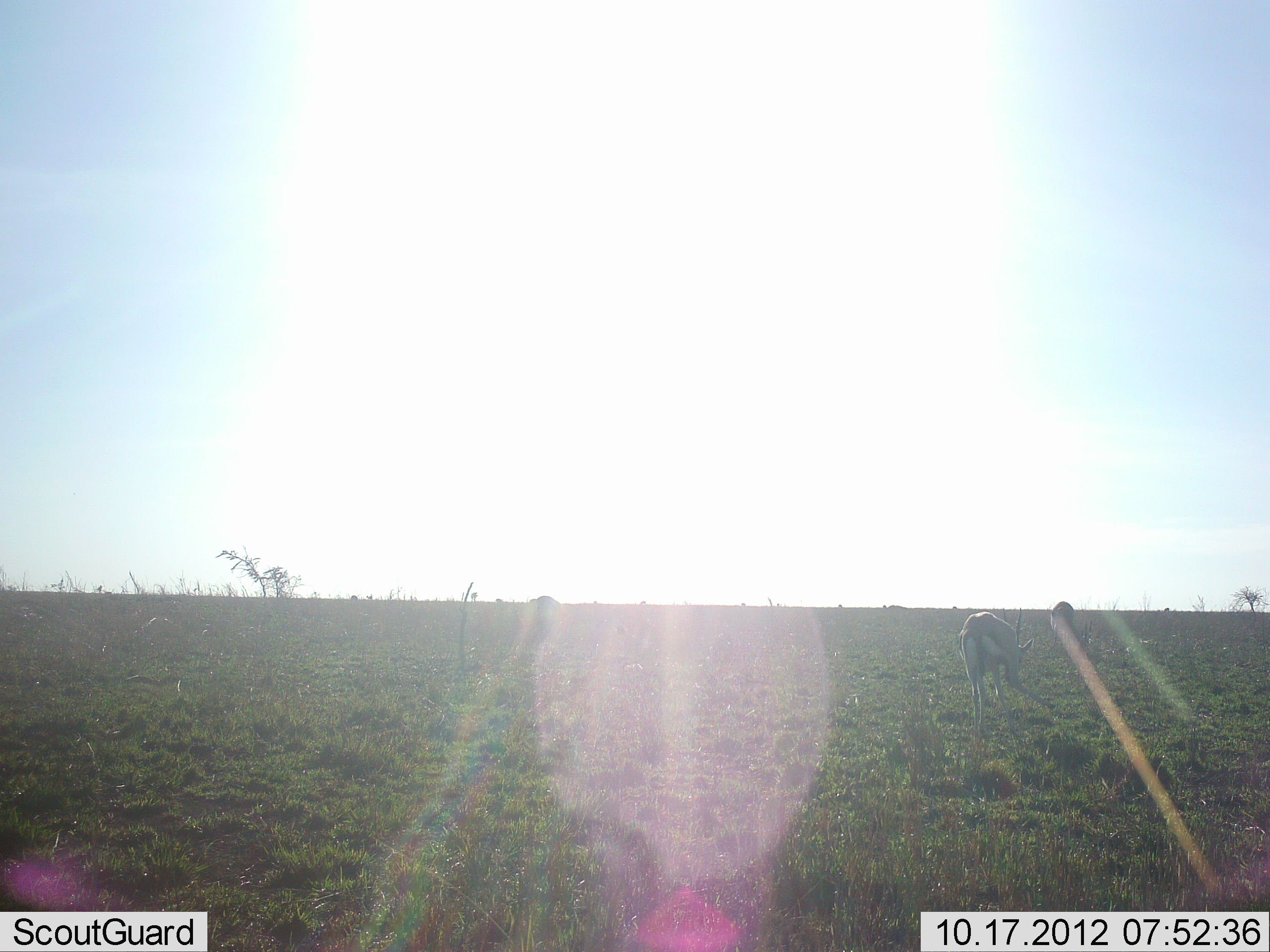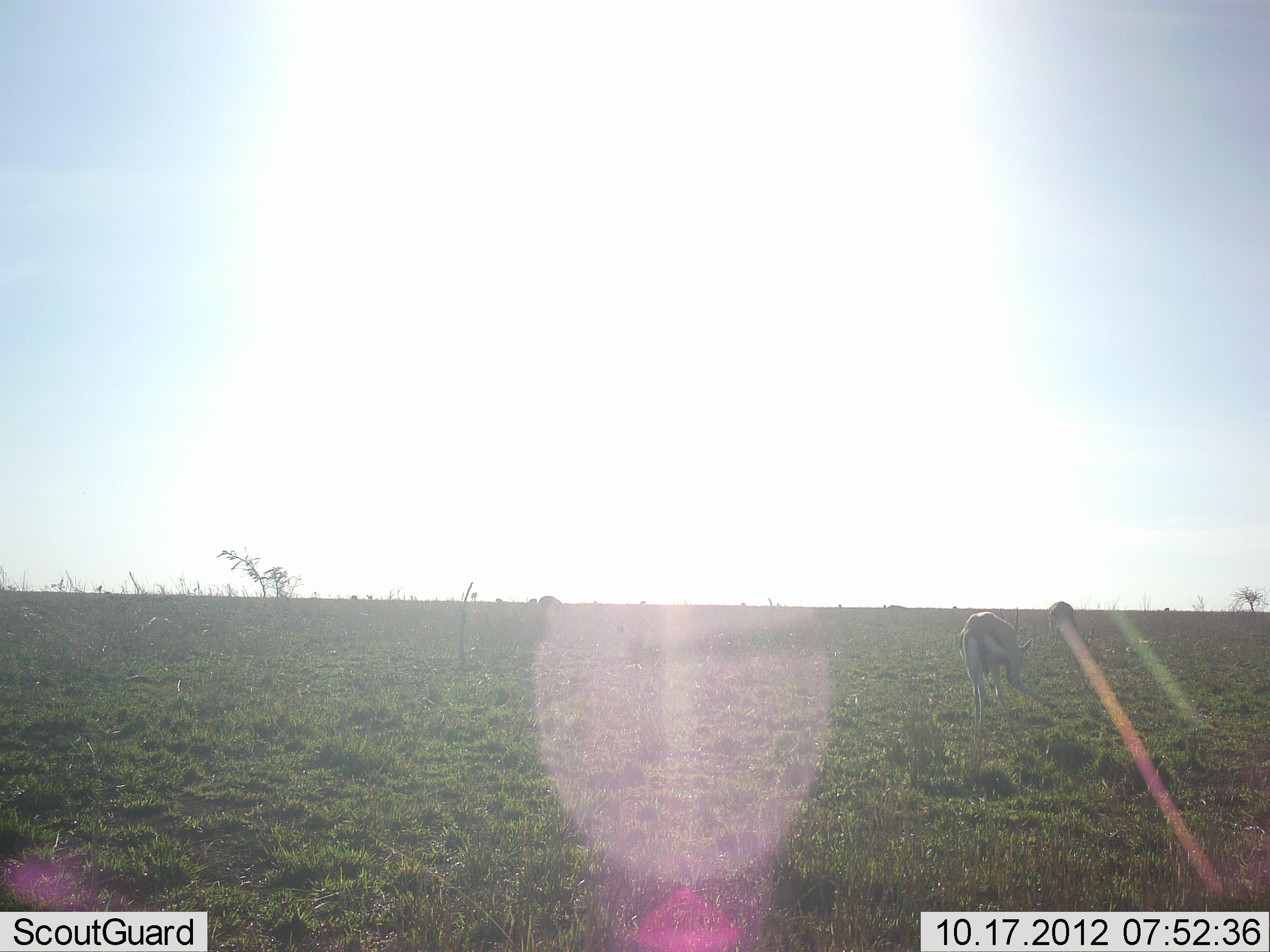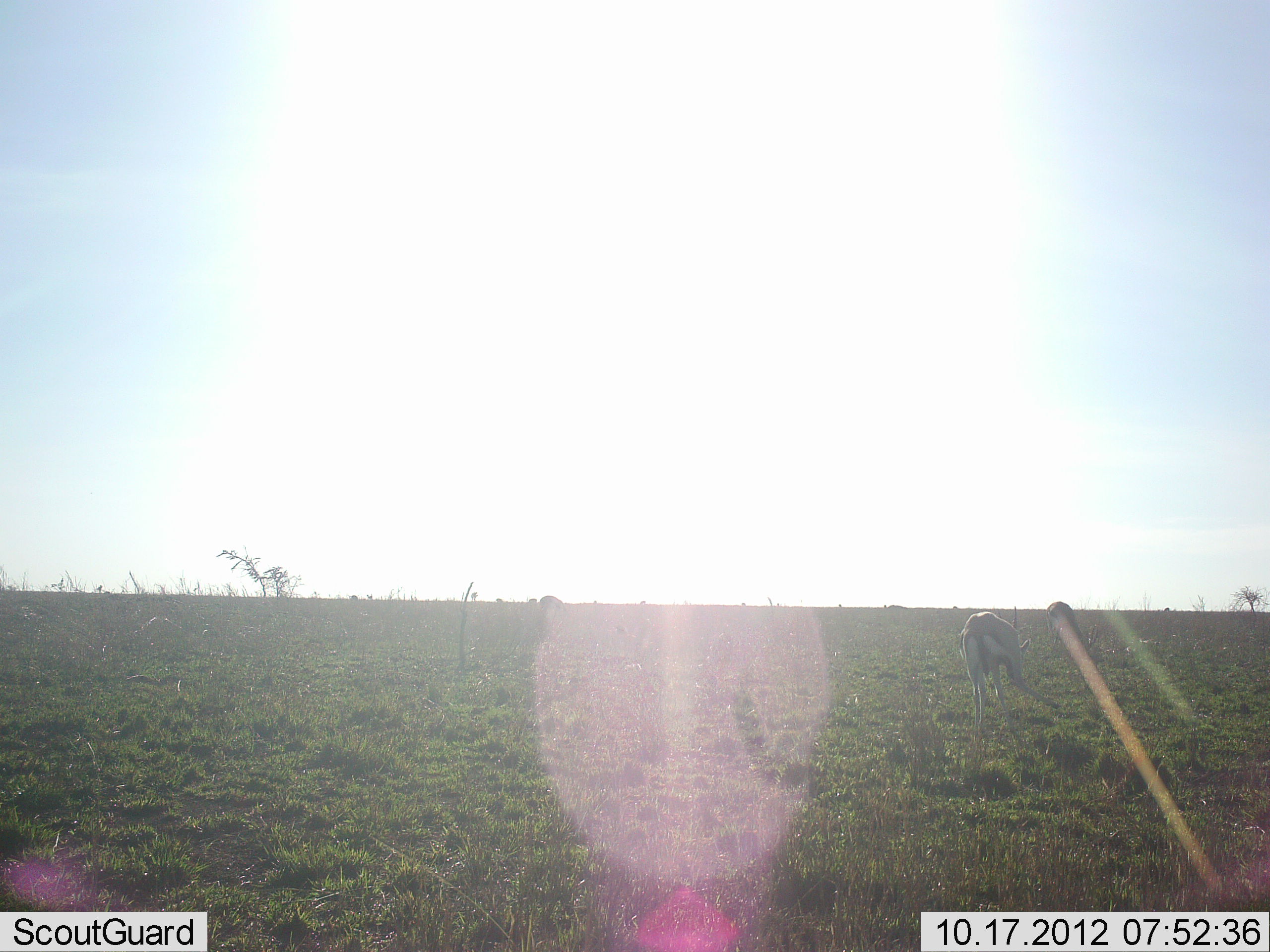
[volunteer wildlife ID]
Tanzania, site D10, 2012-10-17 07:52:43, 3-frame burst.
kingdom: Animalia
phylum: Chordata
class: Mammalia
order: Artiodactyla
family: Bovidae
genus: Eudorcas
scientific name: Eudorcas thomsonii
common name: thomson's gazelle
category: gazellethomsons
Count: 2.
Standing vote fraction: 40%.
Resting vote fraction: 0%.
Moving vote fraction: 0%.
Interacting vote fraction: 0%.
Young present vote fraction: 0%.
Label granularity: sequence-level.